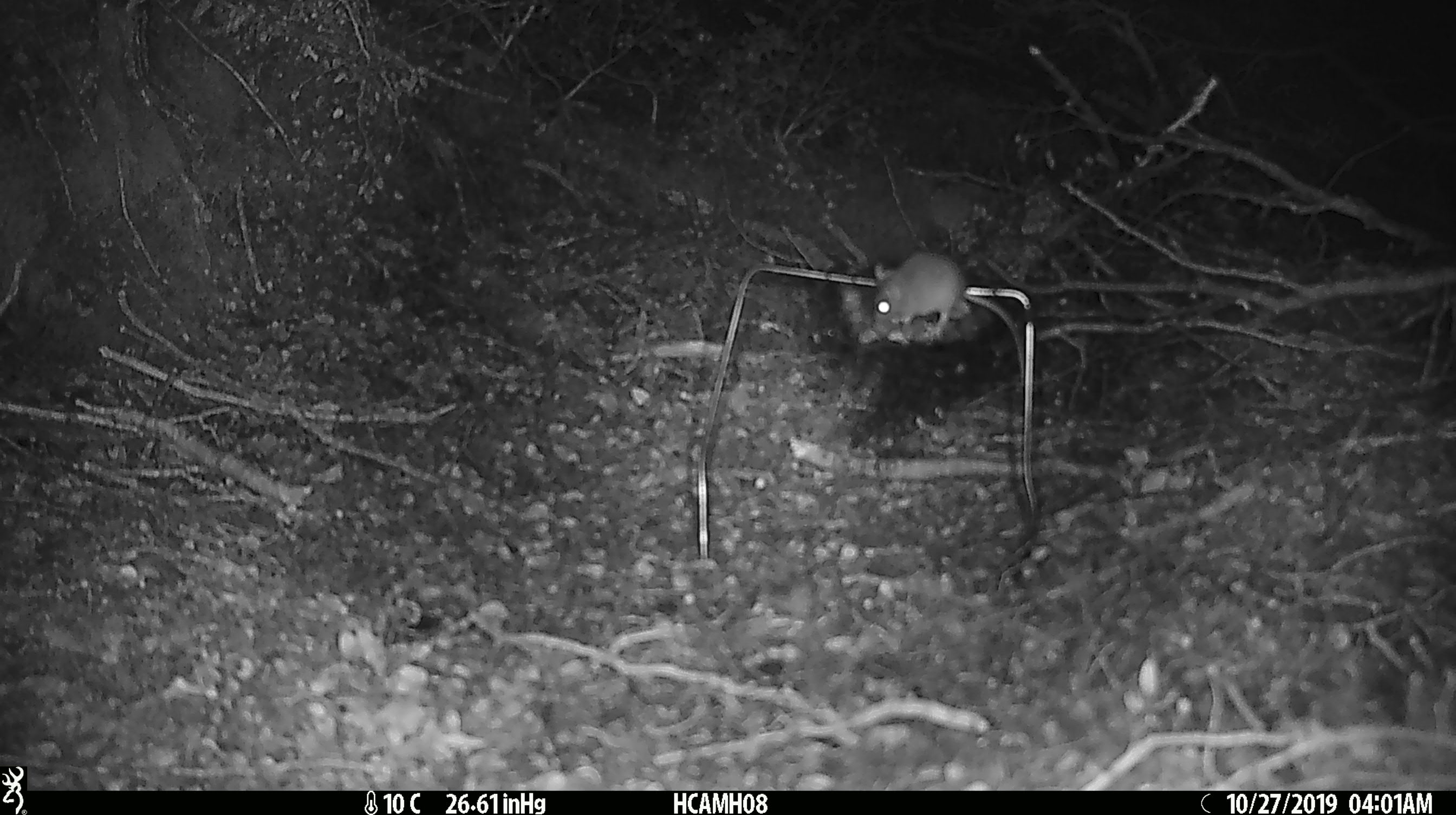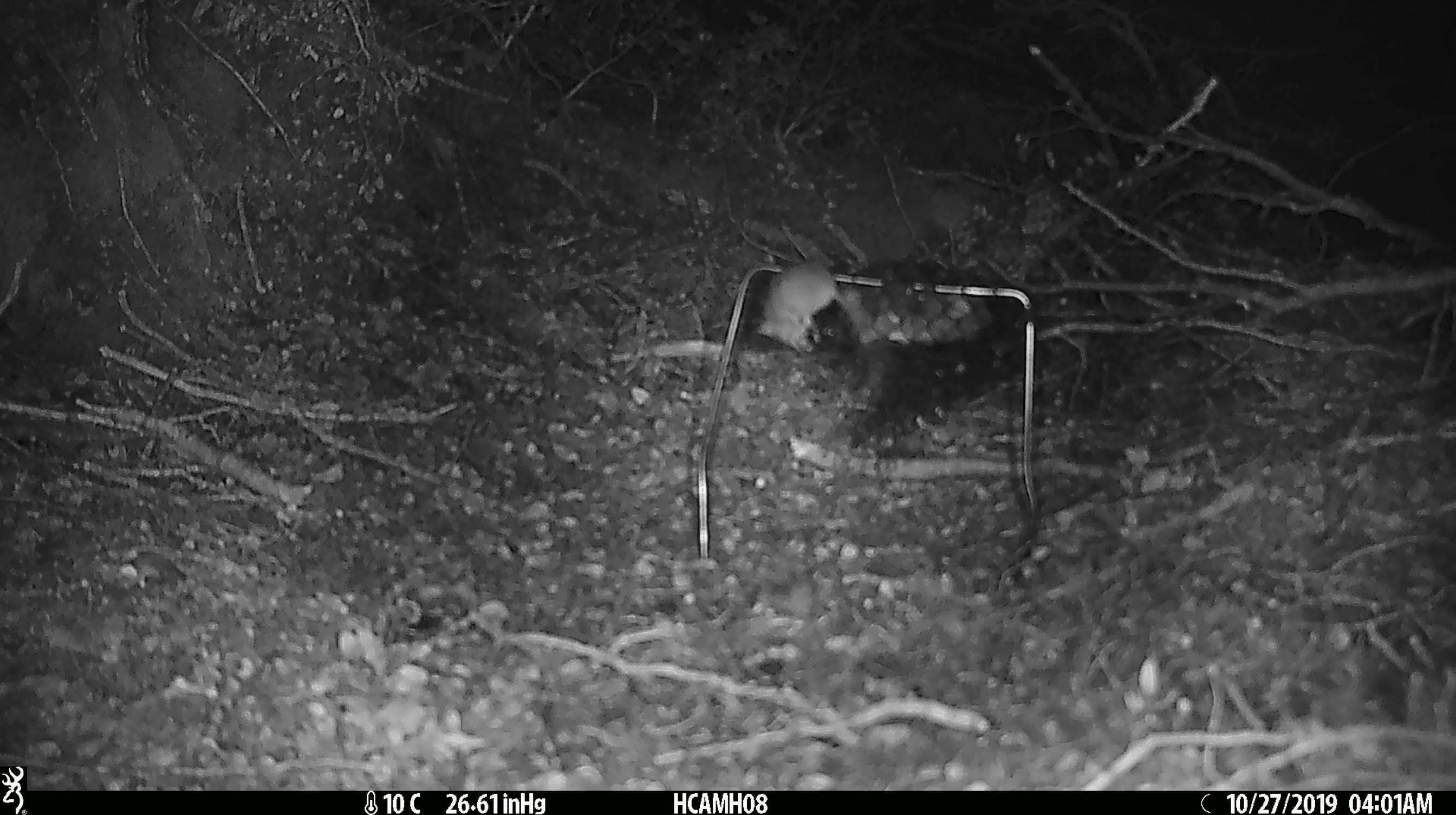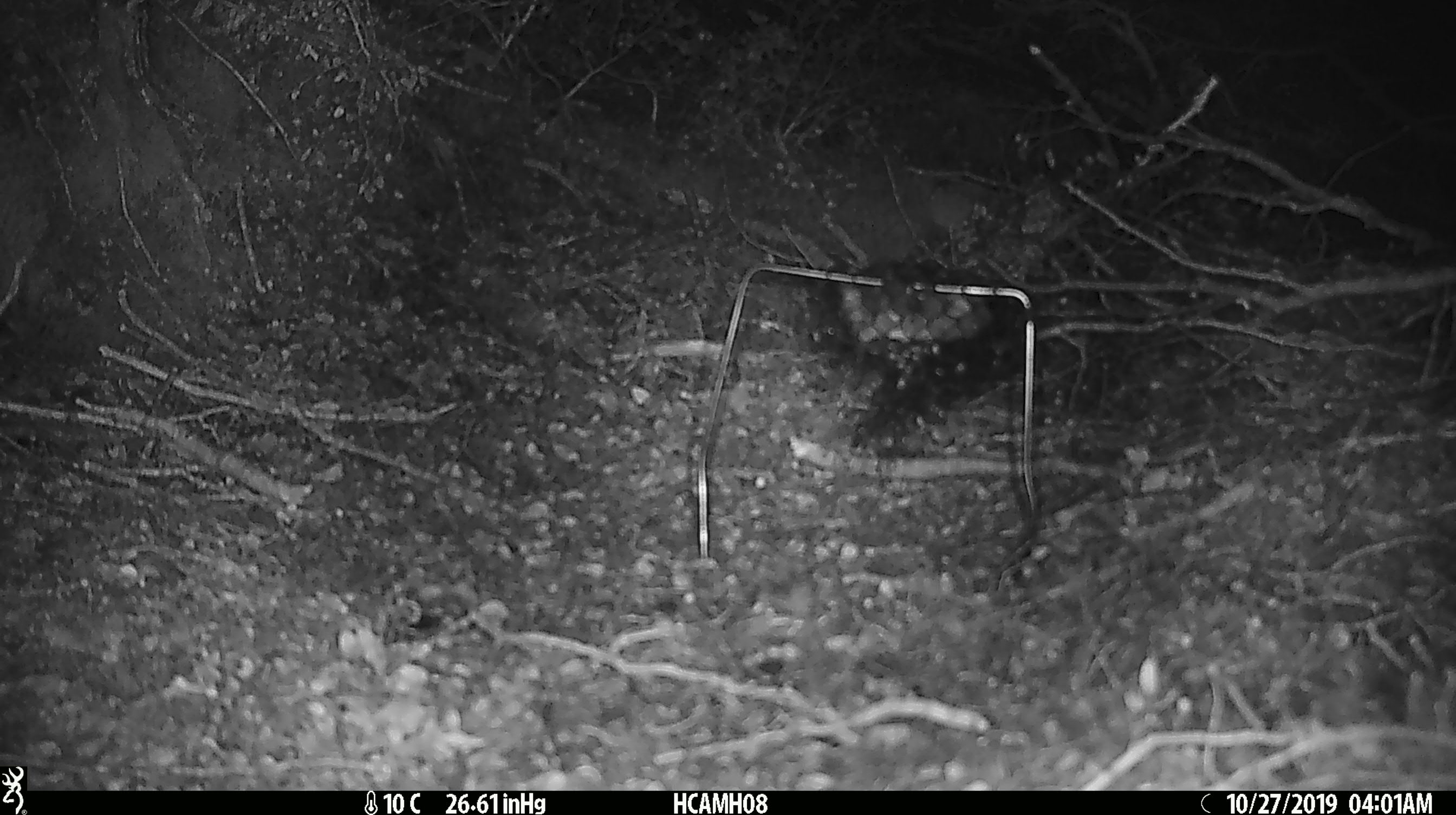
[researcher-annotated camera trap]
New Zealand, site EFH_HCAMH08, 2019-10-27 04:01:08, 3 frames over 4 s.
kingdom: Animalia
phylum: Chordata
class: Mammalia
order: Rodentia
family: Muridae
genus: Mus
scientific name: Mus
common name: mouse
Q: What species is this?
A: Mouse (Mus).